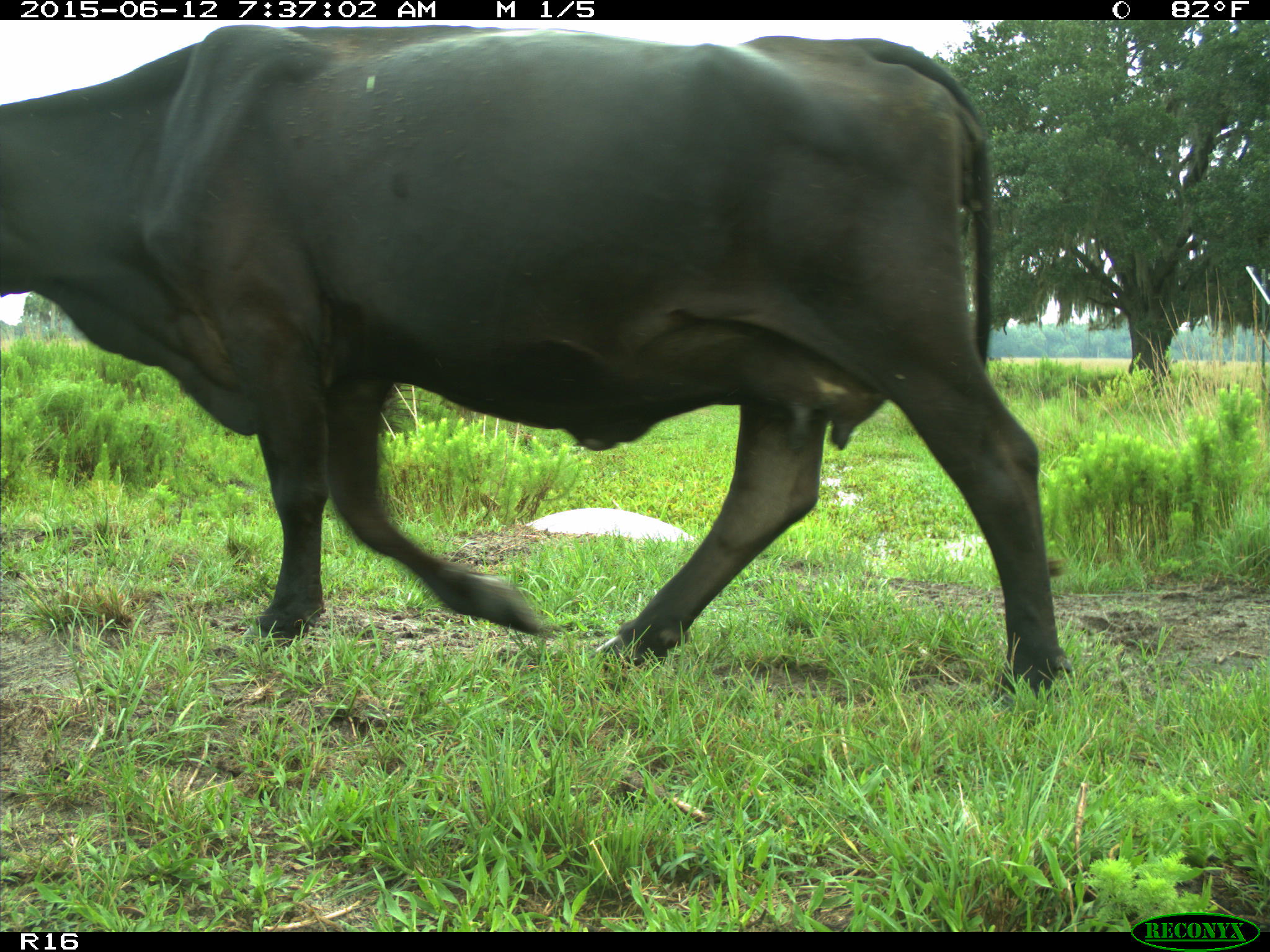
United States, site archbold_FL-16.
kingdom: Animalia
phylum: Chordata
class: Mammalia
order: Artiodactyla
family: Bovidae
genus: Bos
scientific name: Bos taurus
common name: domestic cow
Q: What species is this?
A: Bos taurus (domestic cow).